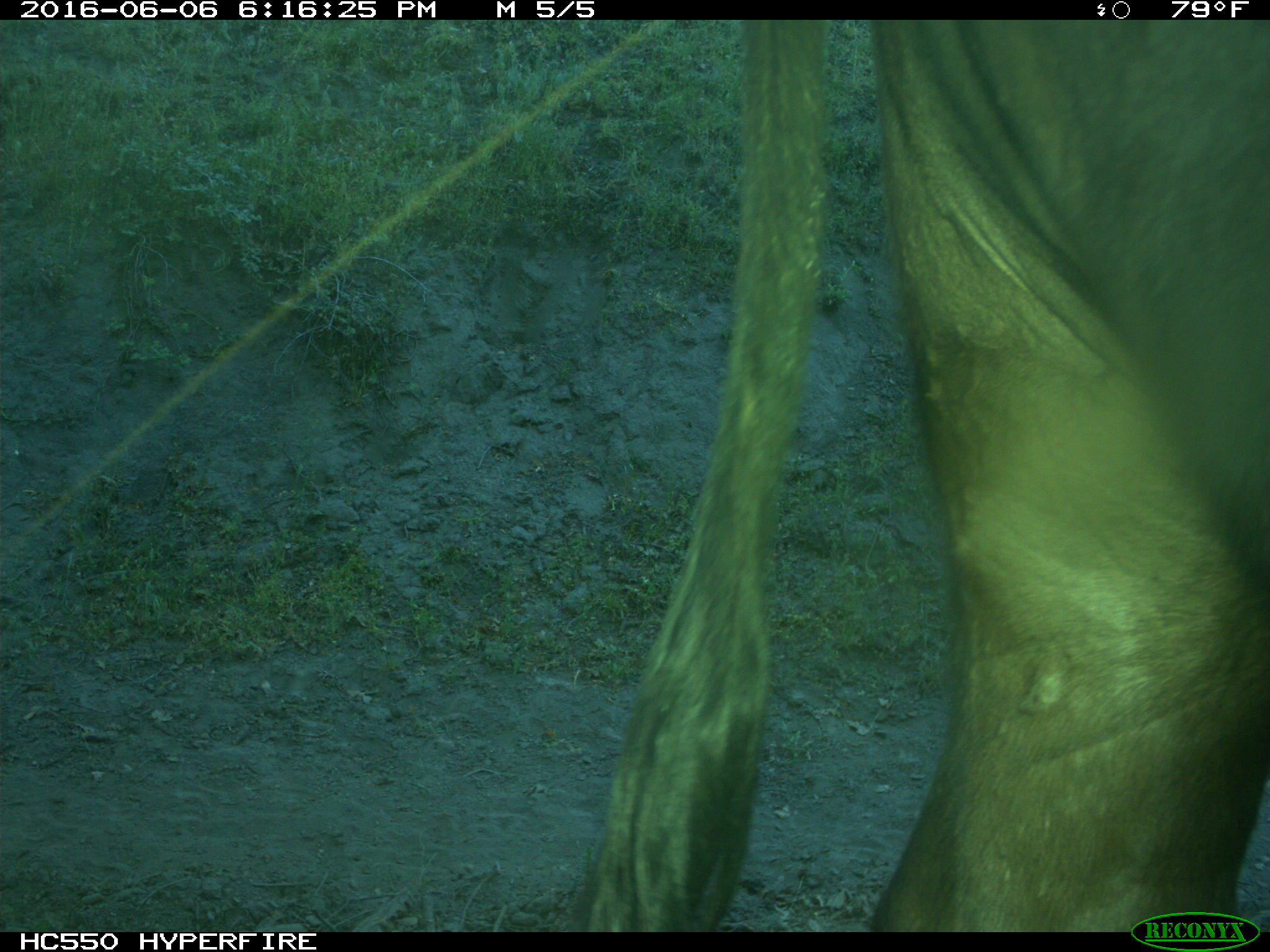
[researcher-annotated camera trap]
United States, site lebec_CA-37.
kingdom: Animalia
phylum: Chordata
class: Mammalia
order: Artiodactyla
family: Bovidae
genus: Bos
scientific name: Bos taurus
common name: domestic cow